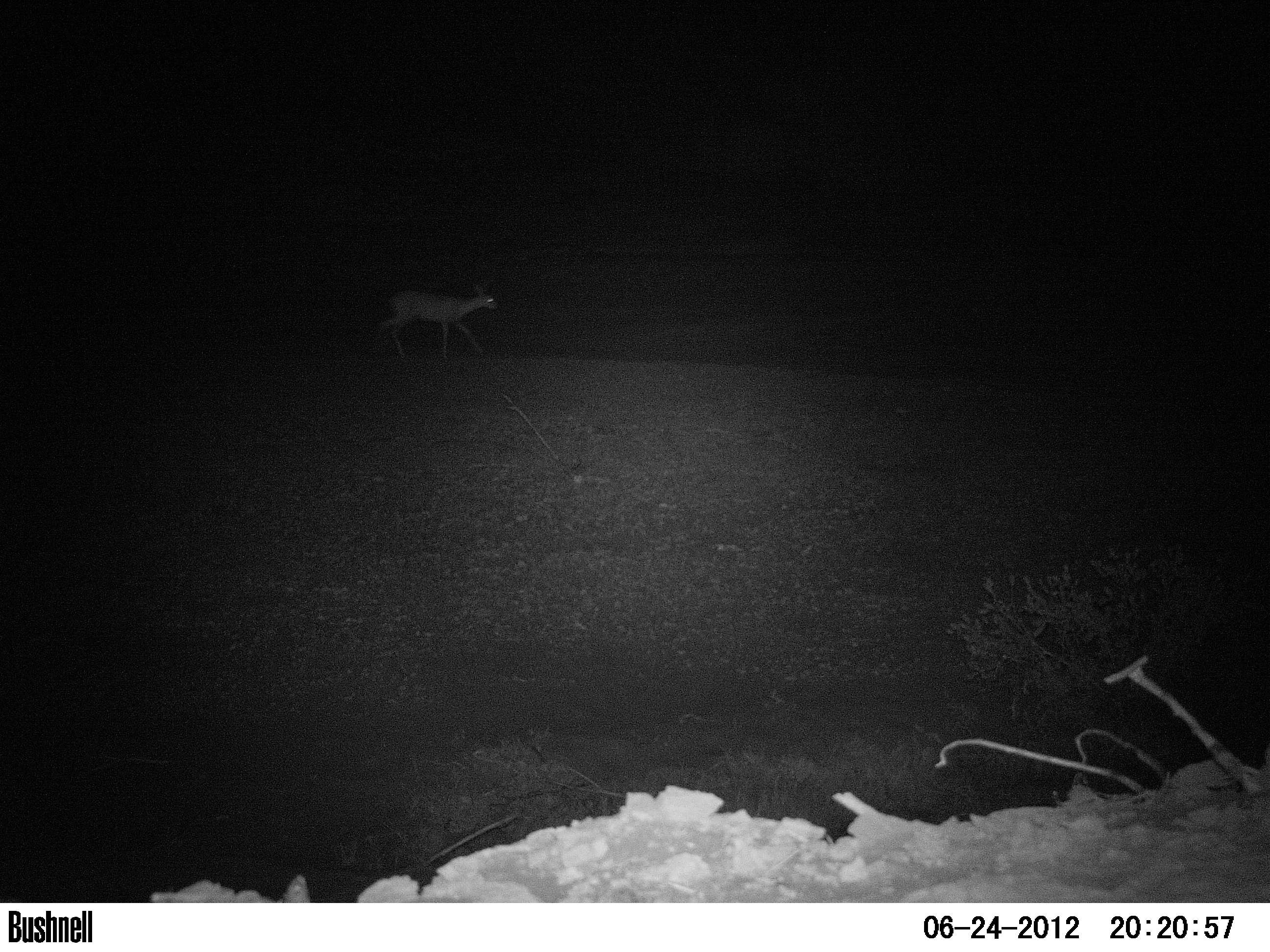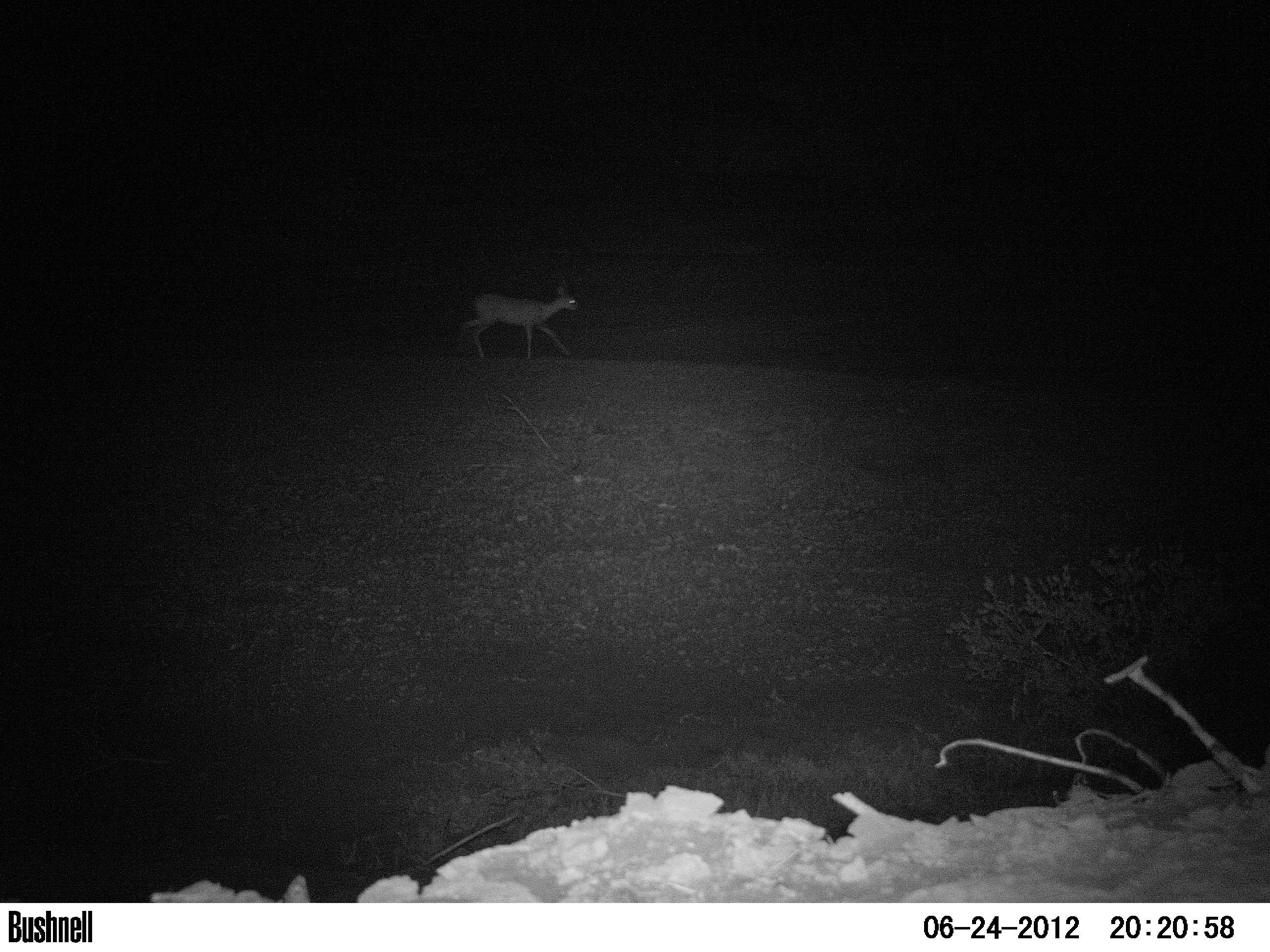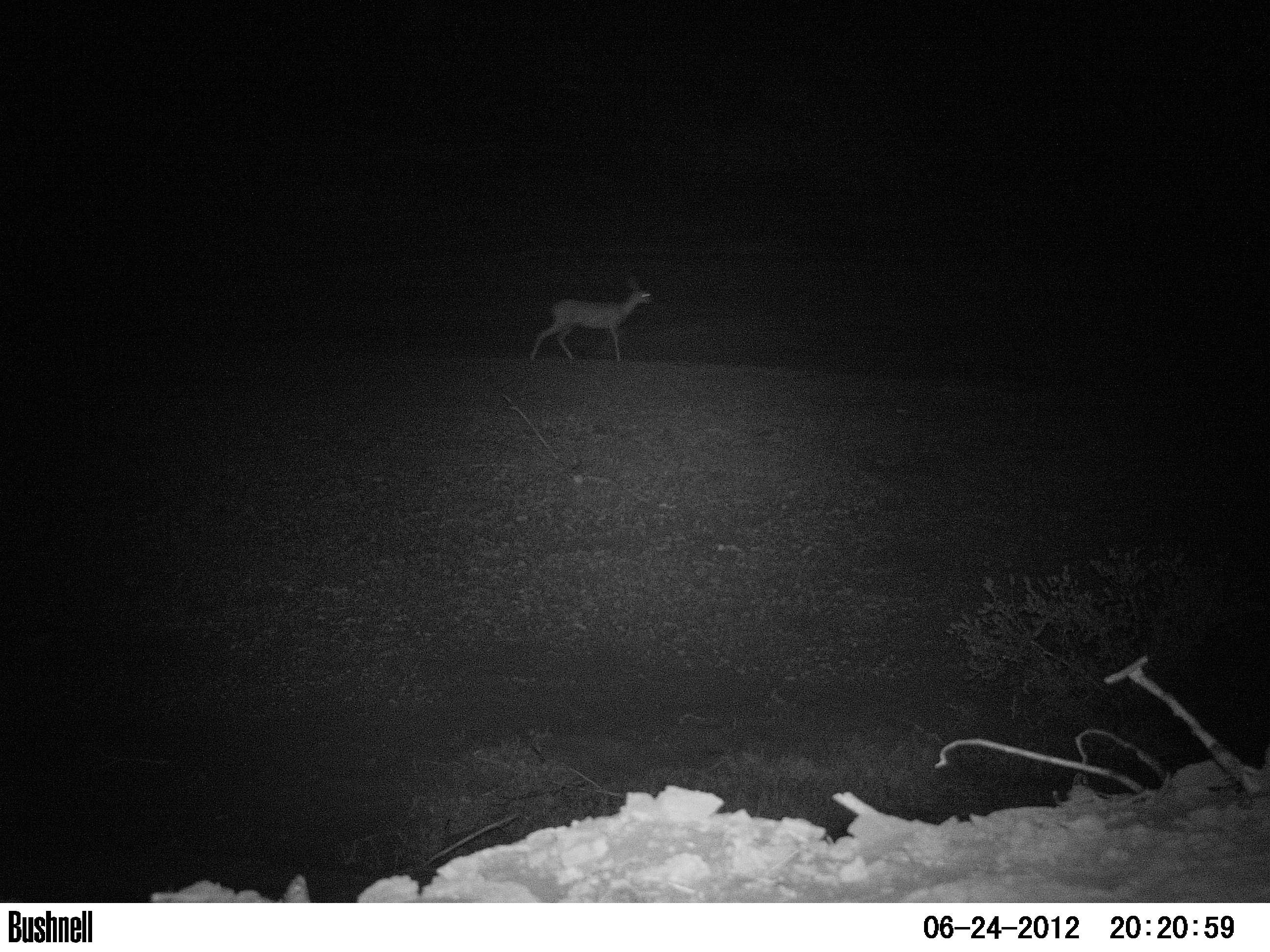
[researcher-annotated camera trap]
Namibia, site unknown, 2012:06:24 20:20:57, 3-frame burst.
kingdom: Animalia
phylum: Chordata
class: Mammalia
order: Artiodactyla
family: Bovidae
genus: Raphicerus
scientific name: Raphicerus campestris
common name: steenbok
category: raphiceros campestris